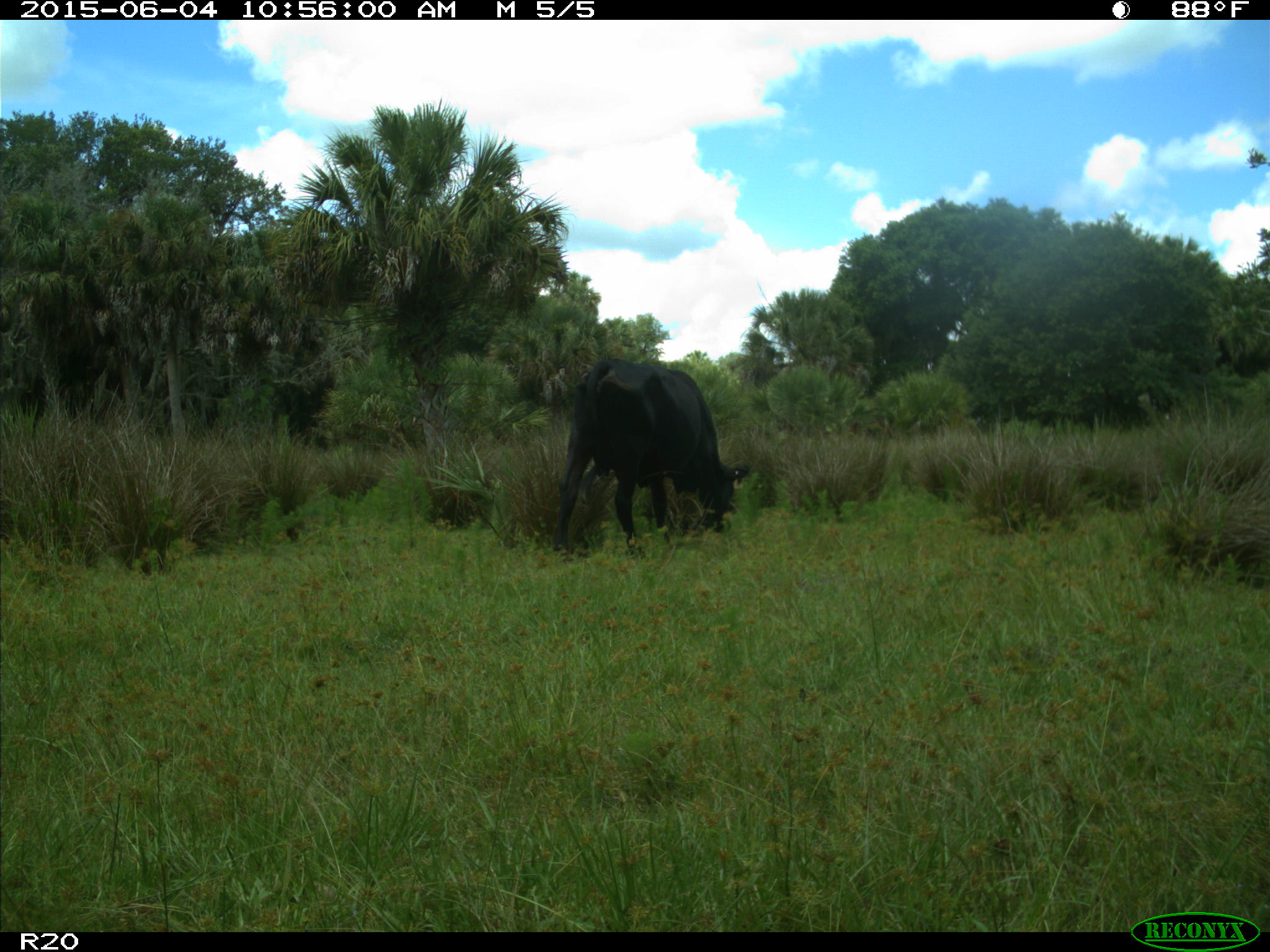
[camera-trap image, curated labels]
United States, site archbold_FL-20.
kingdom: Animalia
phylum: Chordata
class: Mammalia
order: Artiodactyla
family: Bovidae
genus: Bos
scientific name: Bos taurus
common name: domestic cow